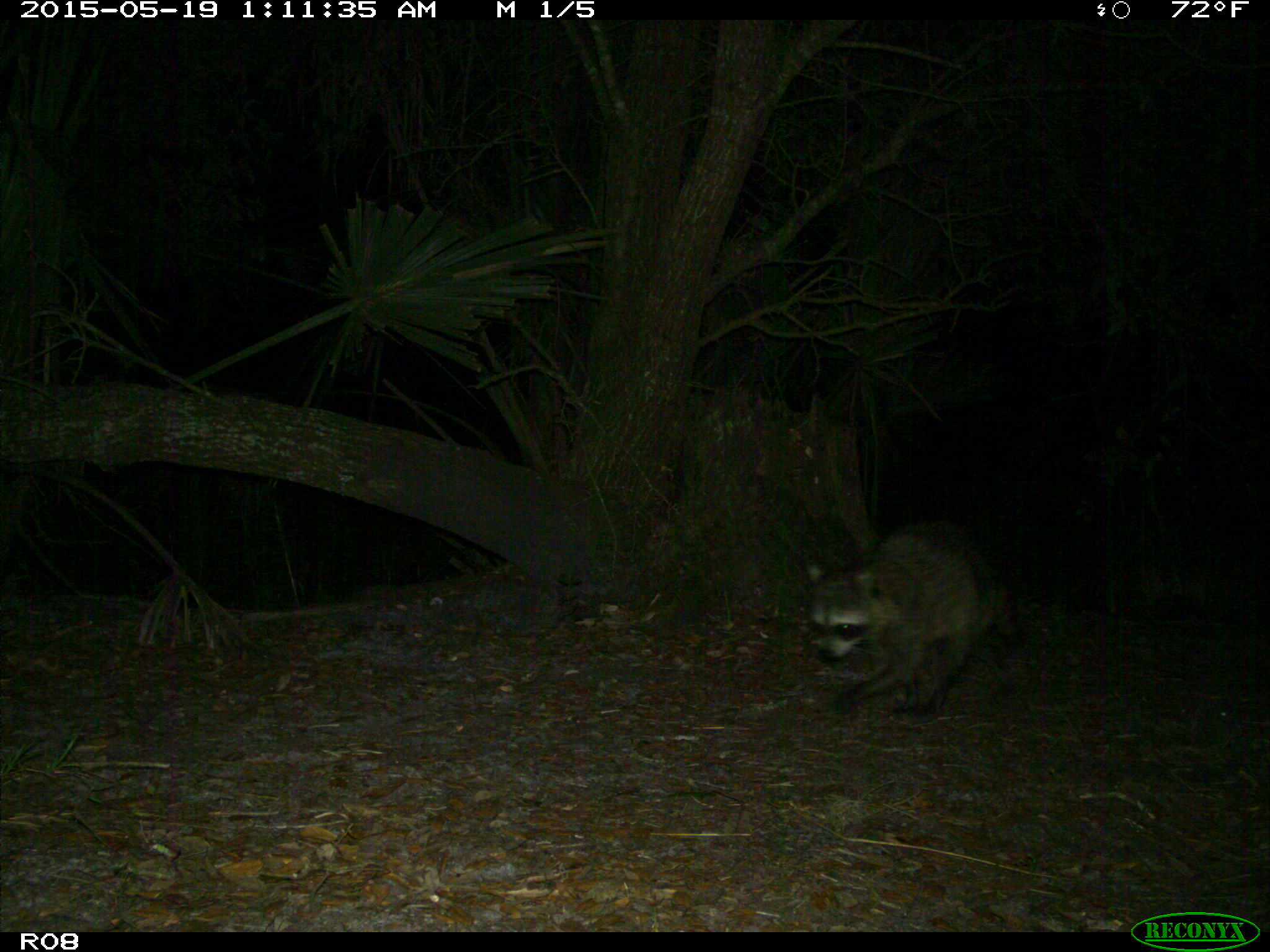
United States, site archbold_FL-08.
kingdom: Animalia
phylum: Chordata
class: Mammalia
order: Carnivora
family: Procyonidae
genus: Procyon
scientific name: Procyon lotor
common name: common raccoon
Procyon lotor (common raccoon).